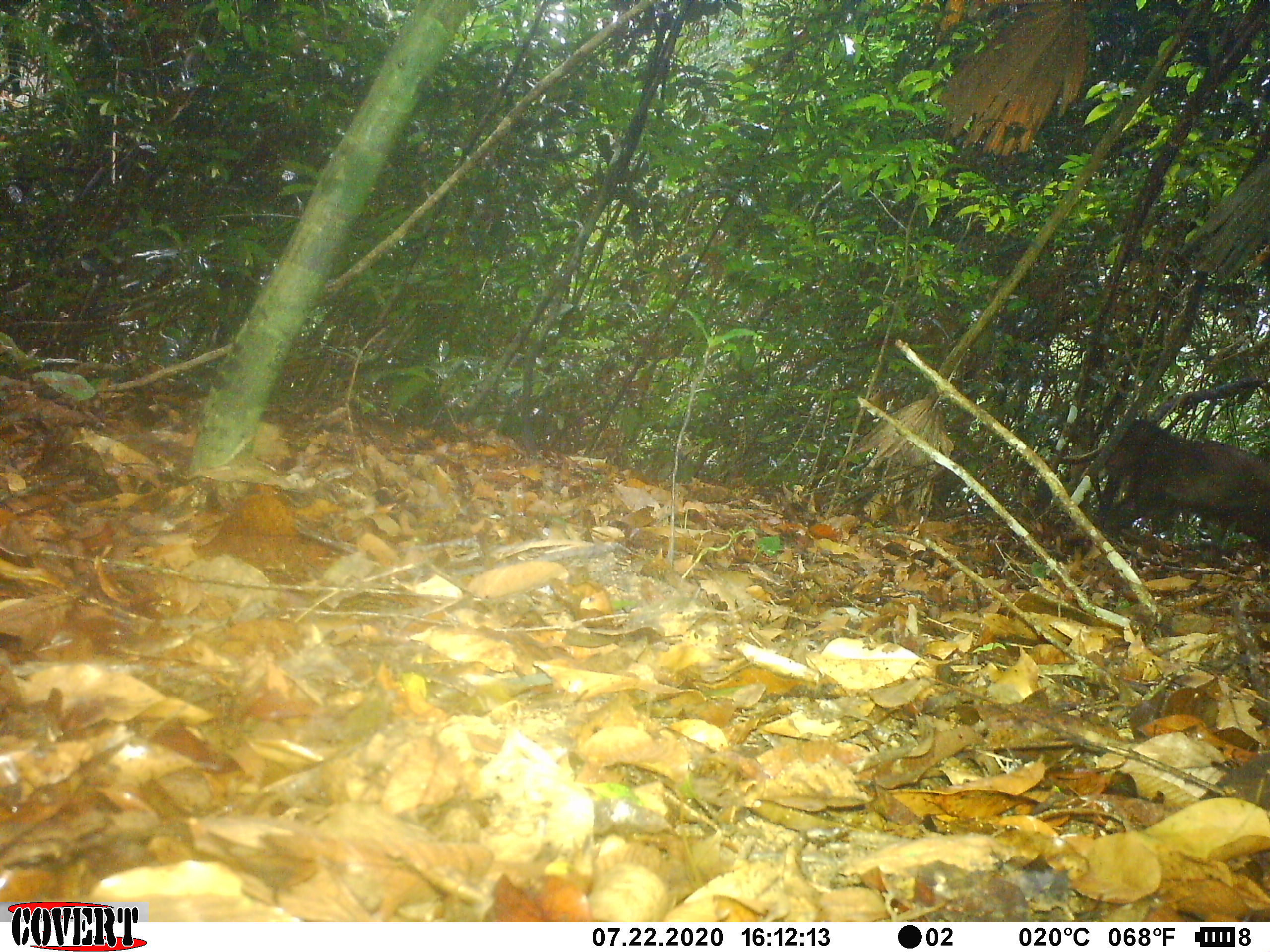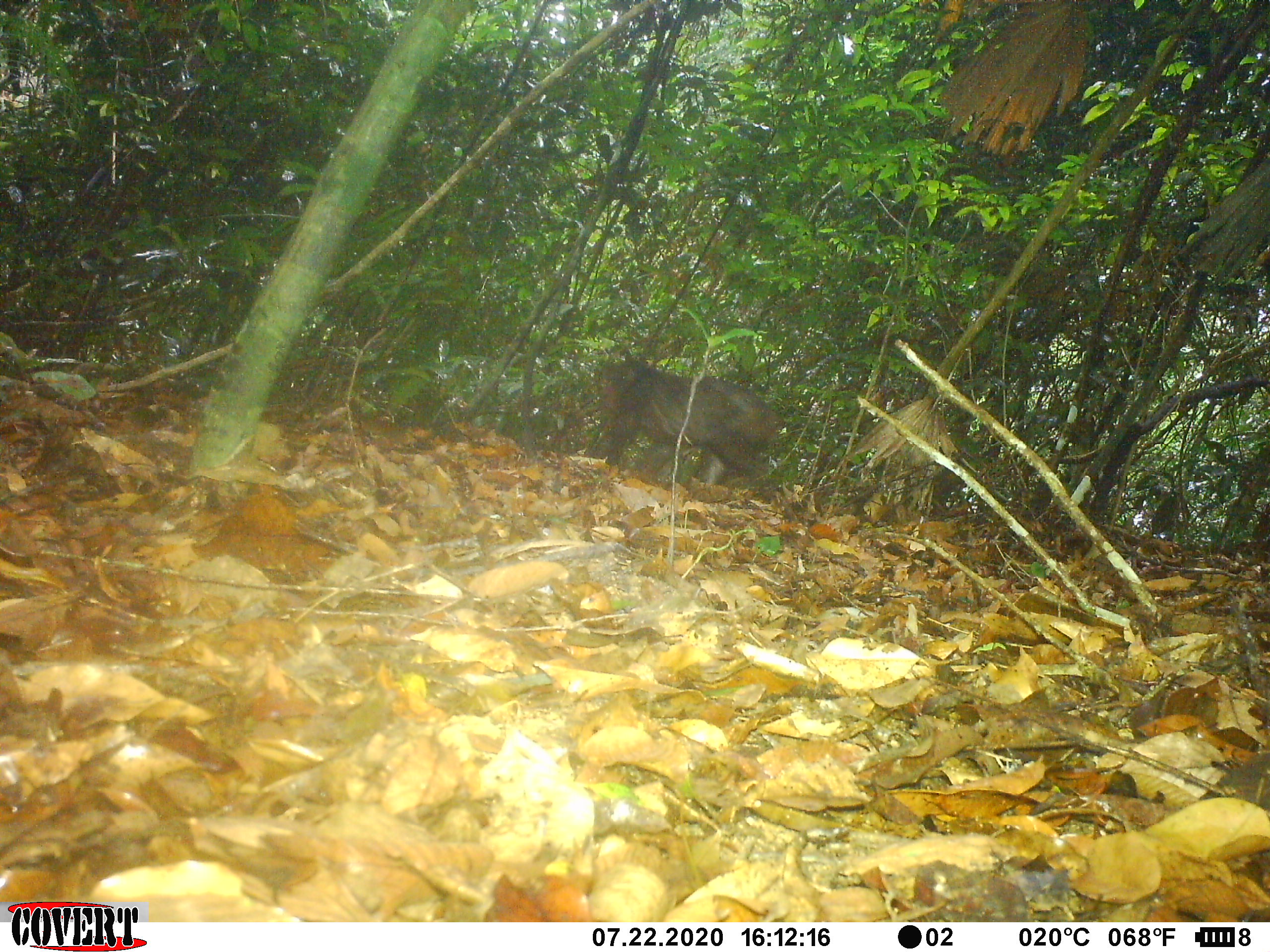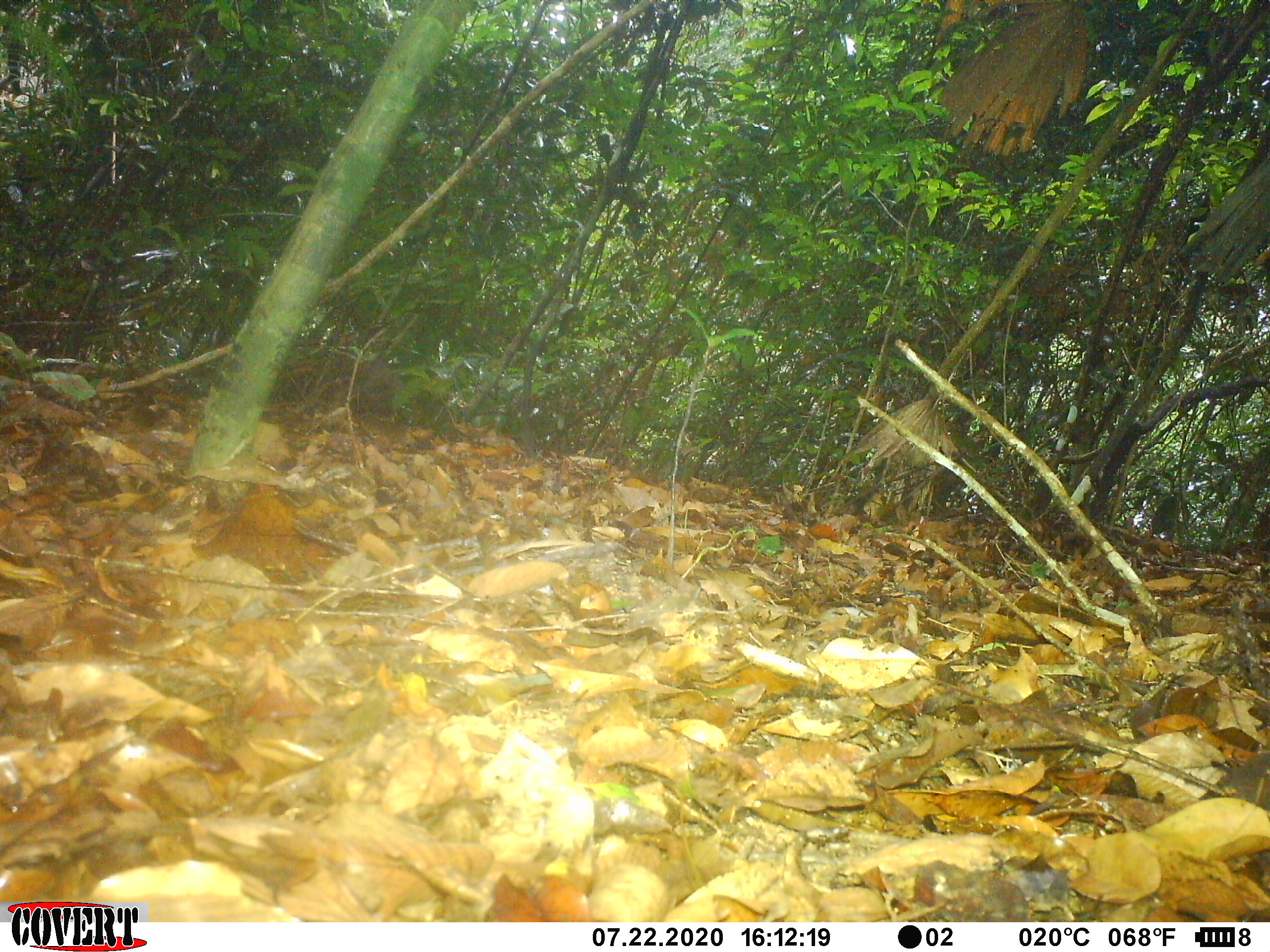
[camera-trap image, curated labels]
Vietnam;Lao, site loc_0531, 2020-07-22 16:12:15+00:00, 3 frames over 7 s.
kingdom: Animalia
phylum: Chordata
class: Mammalia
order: Primates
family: Cercopithecidae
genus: Macaca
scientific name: Macaca arctoides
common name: stump-tailed macaque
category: stump tailed macaque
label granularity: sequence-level